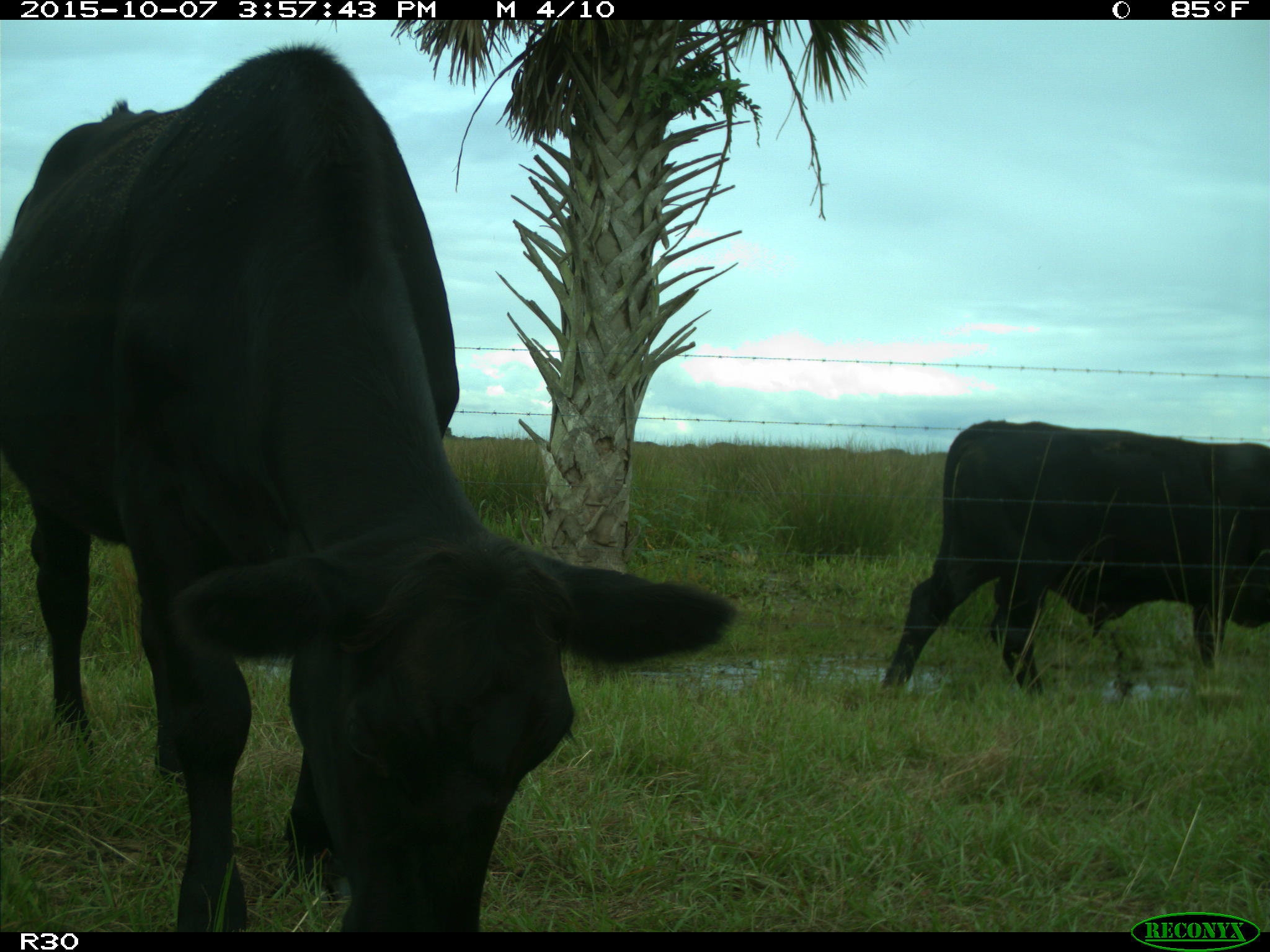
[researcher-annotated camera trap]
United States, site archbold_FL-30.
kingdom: Animalia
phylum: Chordata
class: Mammalia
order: Artiodactyla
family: Bovidae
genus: Bos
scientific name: Bos taurus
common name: domestic cow